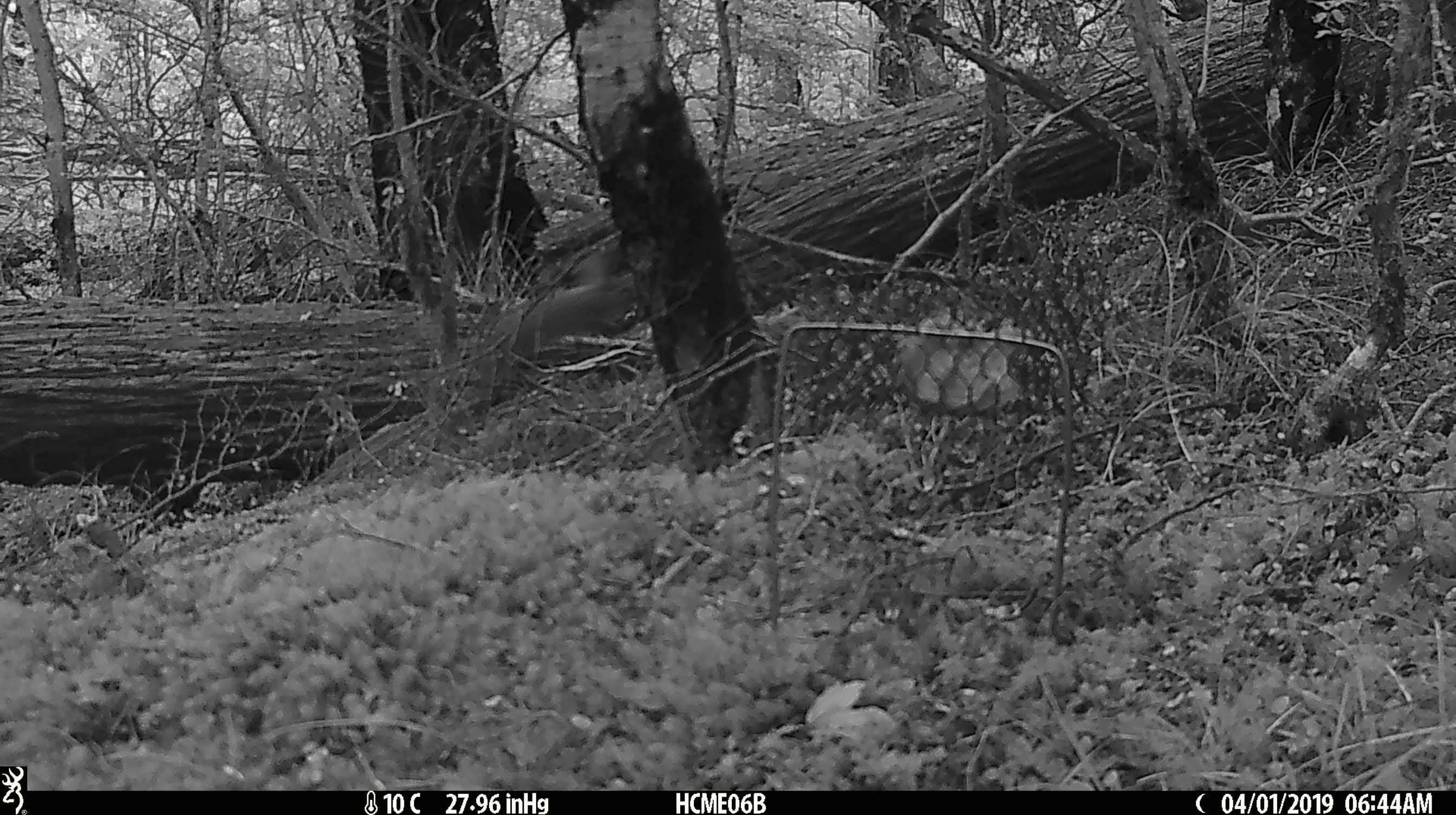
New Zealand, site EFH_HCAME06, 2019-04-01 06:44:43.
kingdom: Animalia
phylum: Chordata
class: Mammalia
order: Lagomorpha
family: Leporidae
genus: Oryctolagus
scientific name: Oryctolagus cuniculus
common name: european rabbit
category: rabbit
Rabbit (european rabbit) (Oryctolagus cuniculus).